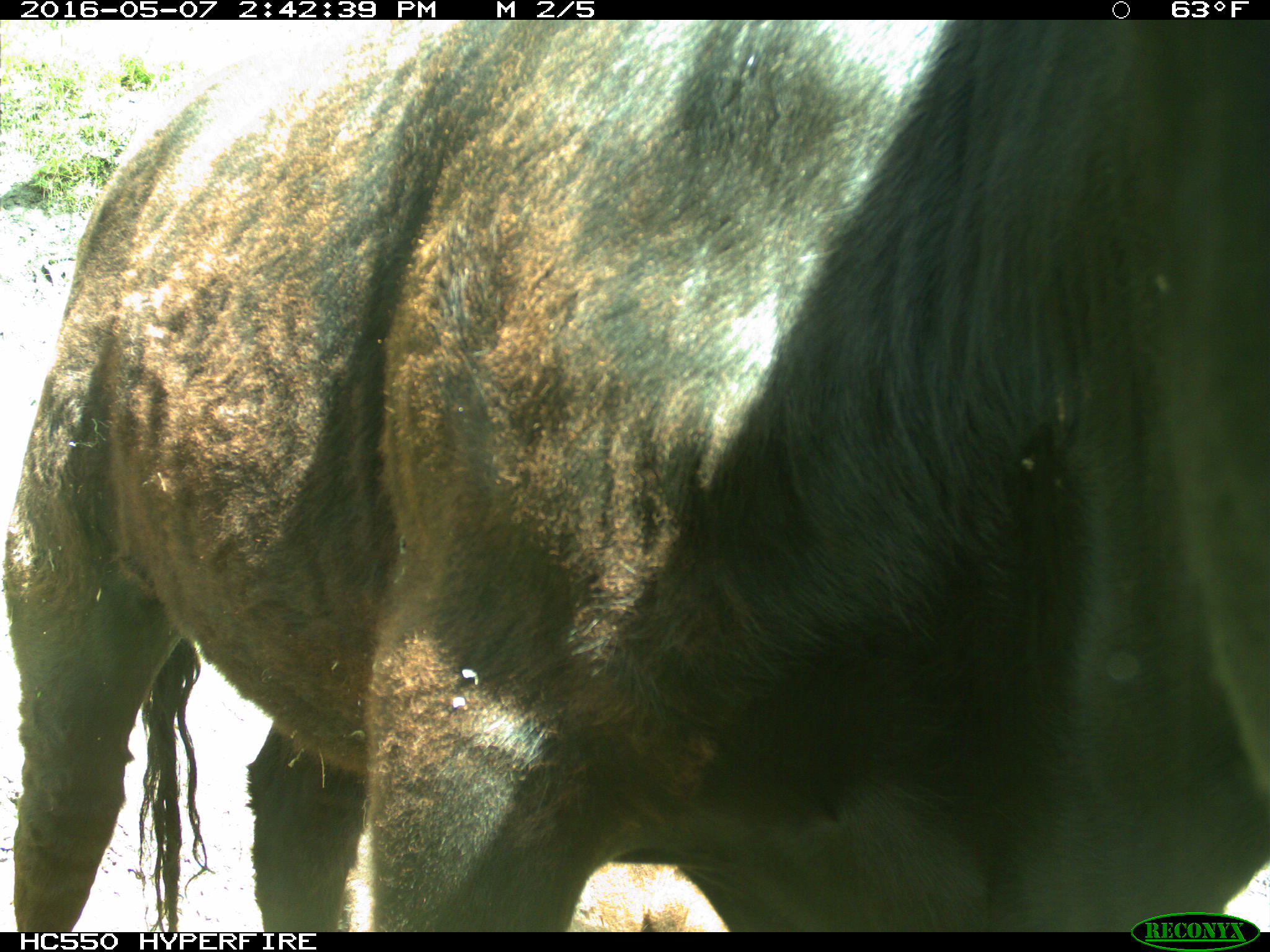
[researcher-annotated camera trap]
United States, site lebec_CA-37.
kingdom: Animalia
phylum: Chordata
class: Mammalia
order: Artiodactyla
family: Bovidae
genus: Bos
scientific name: Bos taurus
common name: domestic cow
Bos taurus (domestic cow).